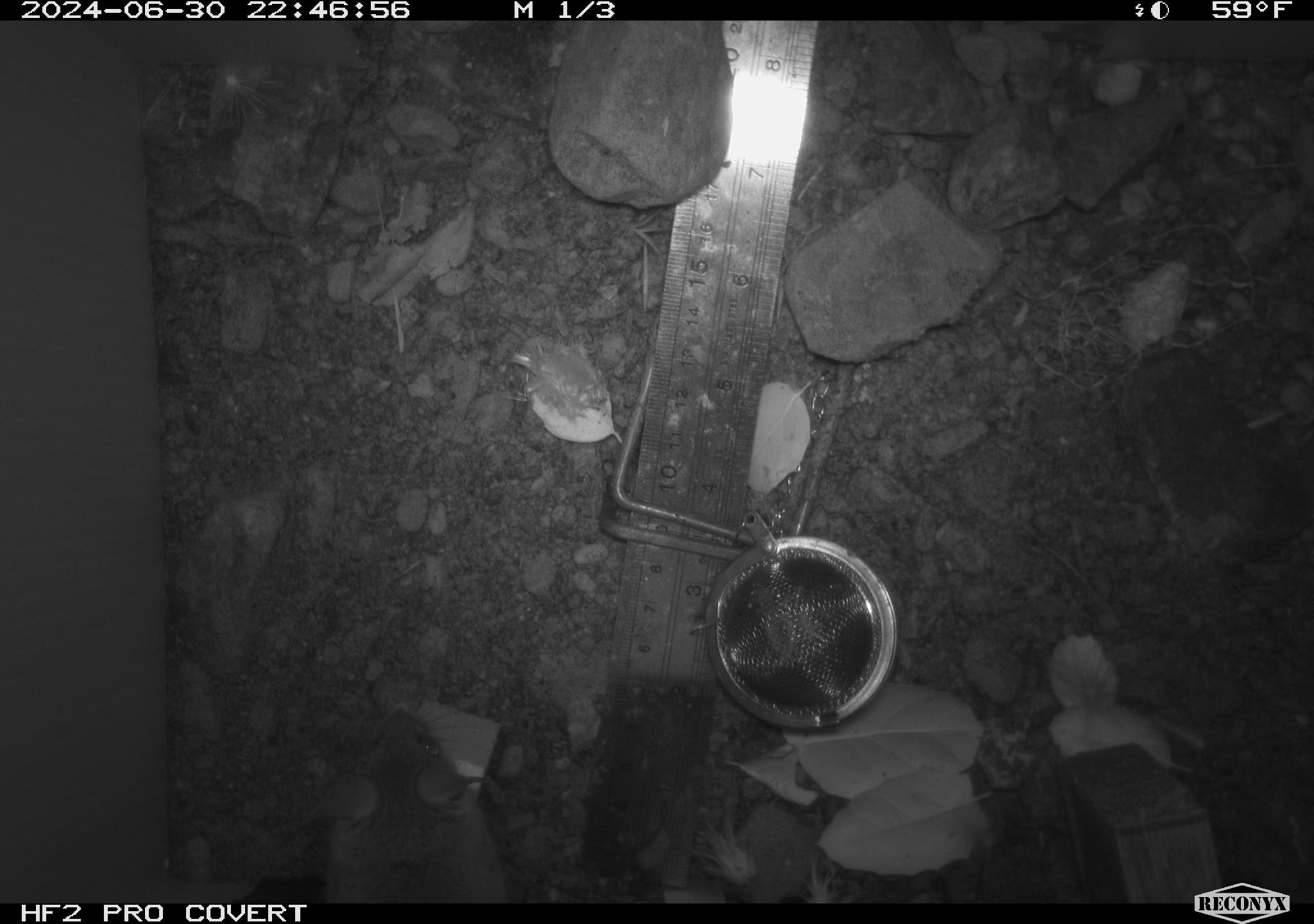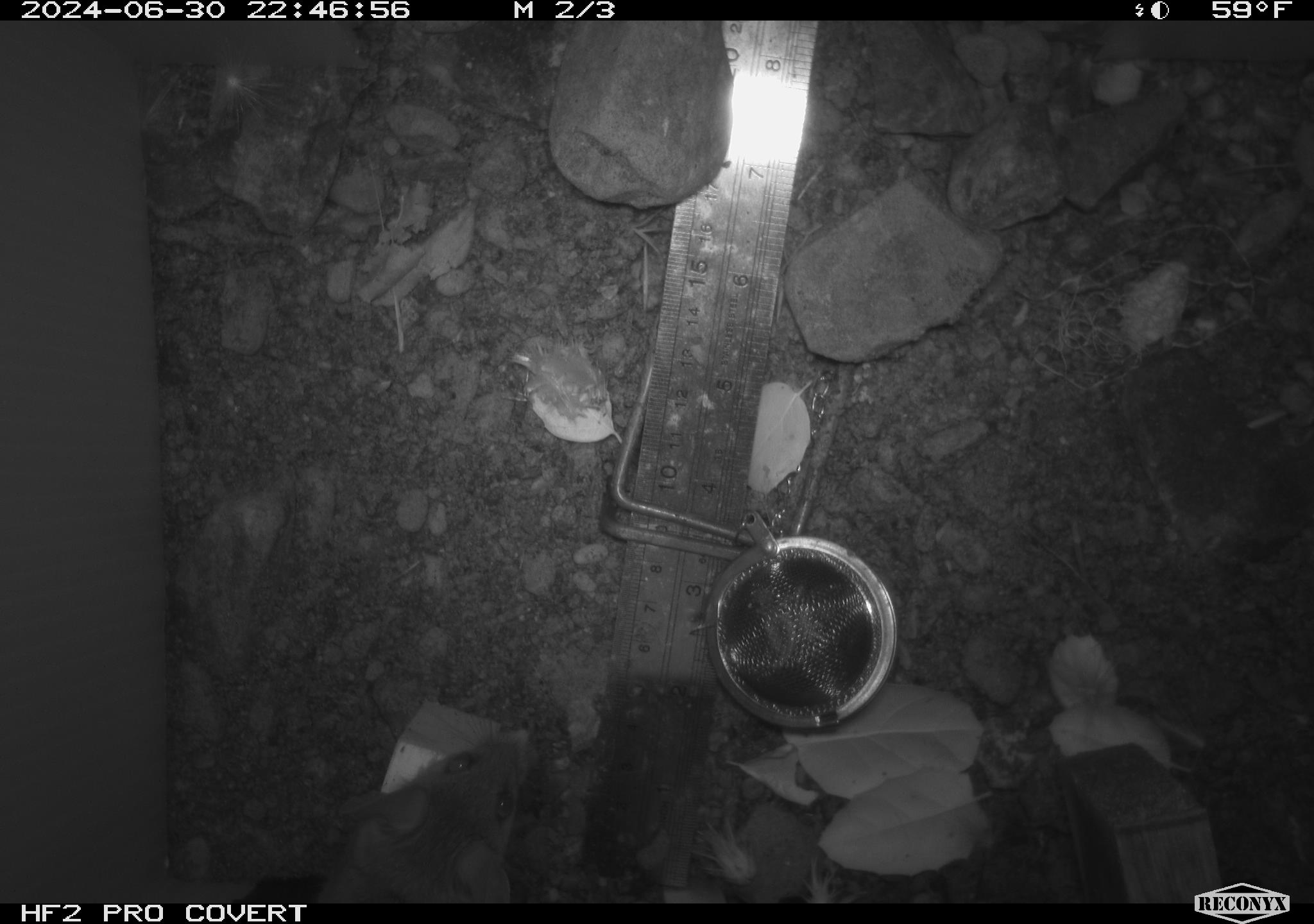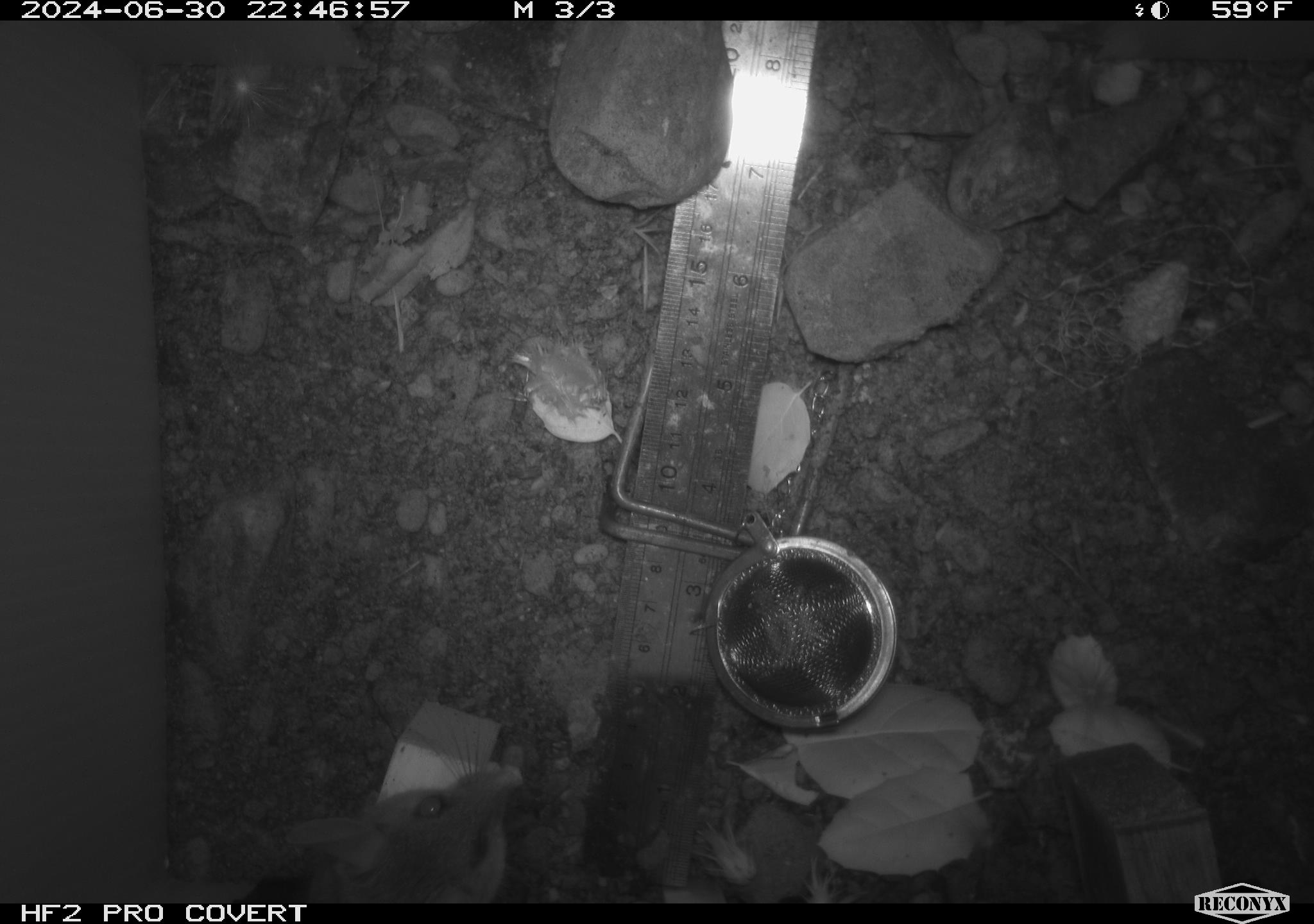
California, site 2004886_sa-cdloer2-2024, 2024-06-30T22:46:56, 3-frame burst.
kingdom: Animalia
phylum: Chordata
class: Mammalia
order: Rodentia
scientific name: Rodentia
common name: mouse species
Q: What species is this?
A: Mouse species (Rodentia).